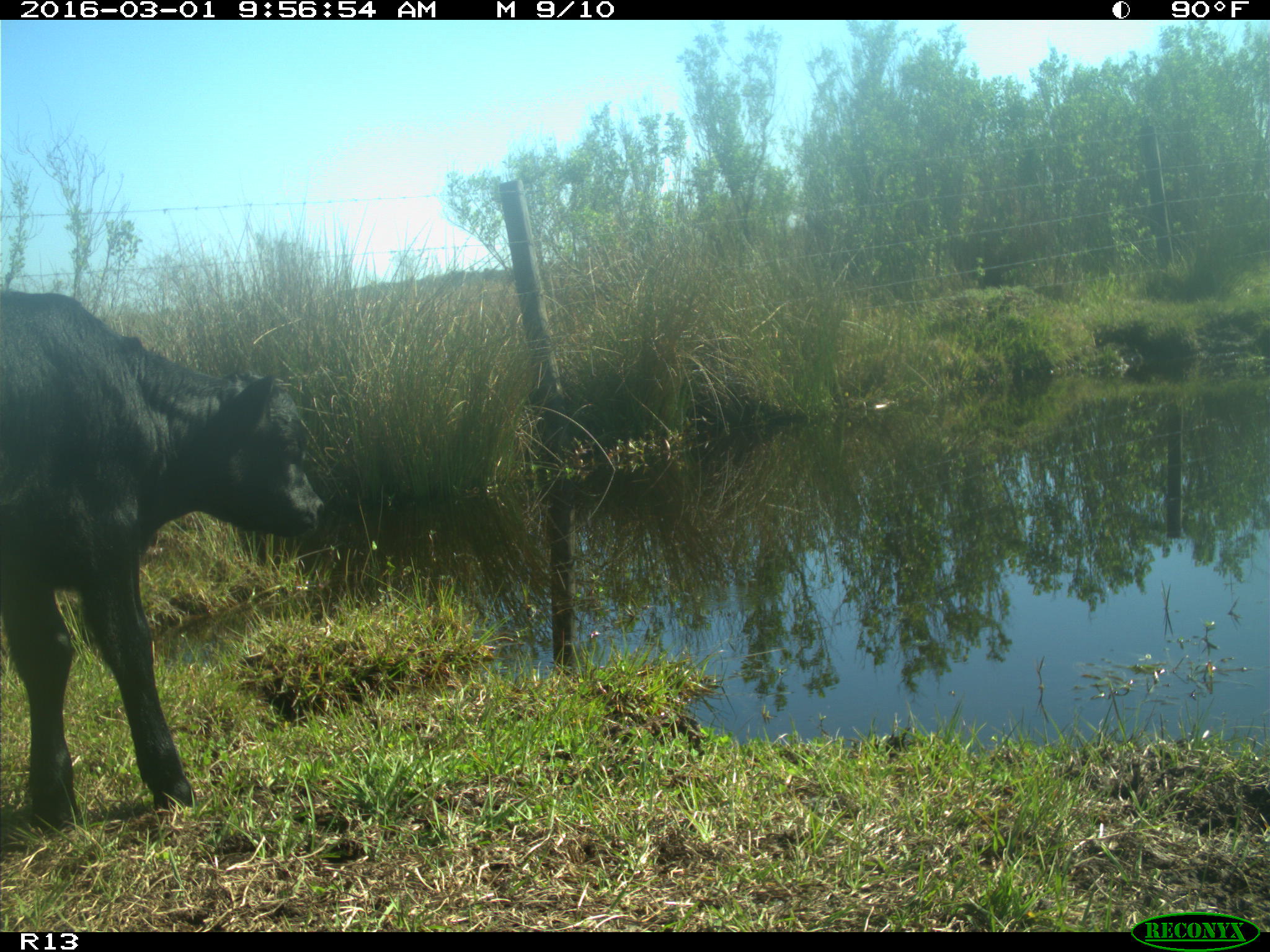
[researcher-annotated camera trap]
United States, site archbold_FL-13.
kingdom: Animalia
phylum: Chordata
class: Mammalia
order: Artiodactyla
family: Bovidae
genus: Bos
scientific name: Bos taurus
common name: domestic cow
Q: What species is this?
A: Bos taurus (domestic cow).